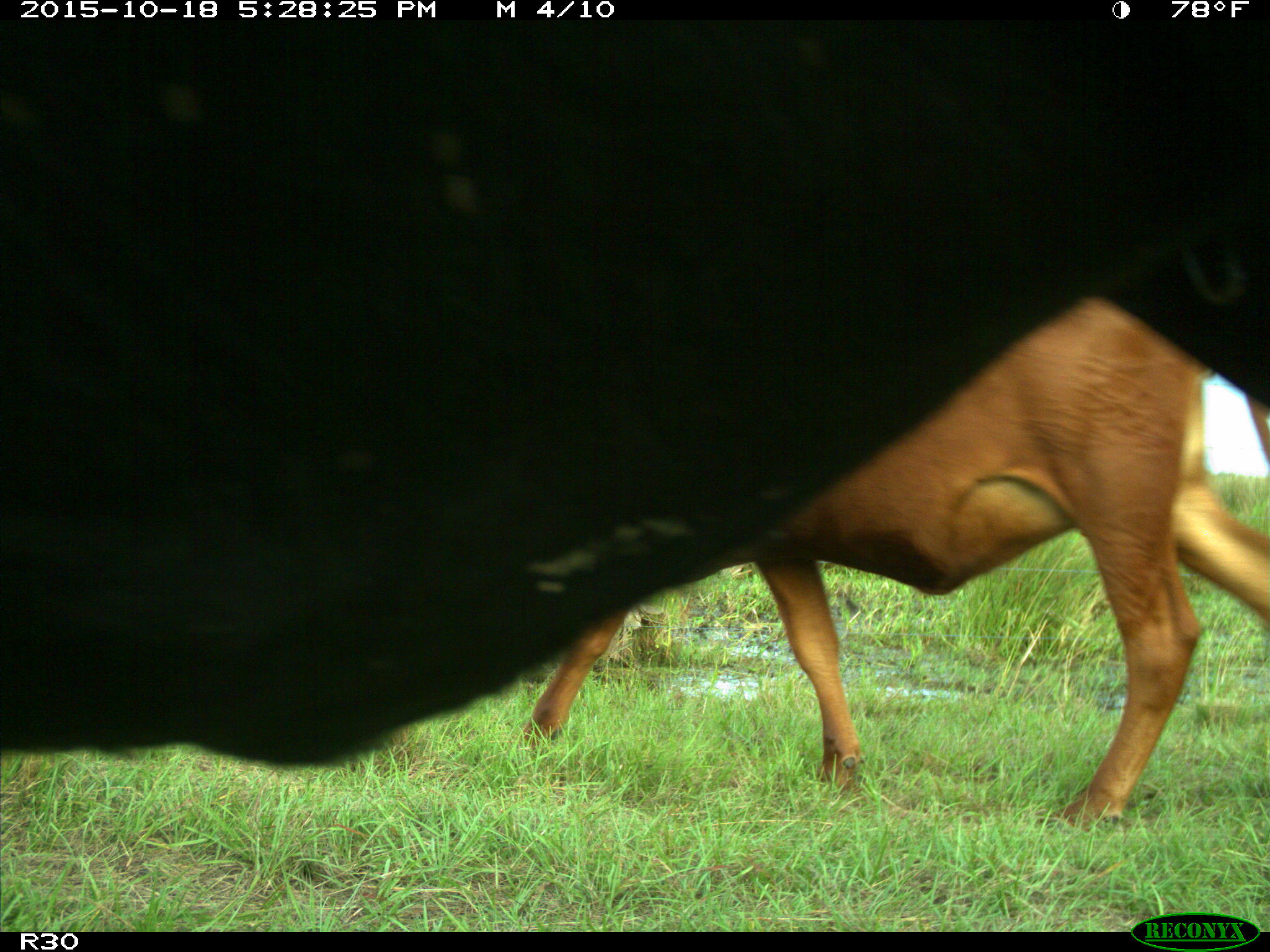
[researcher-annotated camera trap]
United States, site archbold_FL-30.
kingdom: Animalia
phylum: Chordata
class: Mammalia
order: Artiodactyla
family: Bovidae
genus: Bos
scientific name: Bos taurus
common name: domestic cow